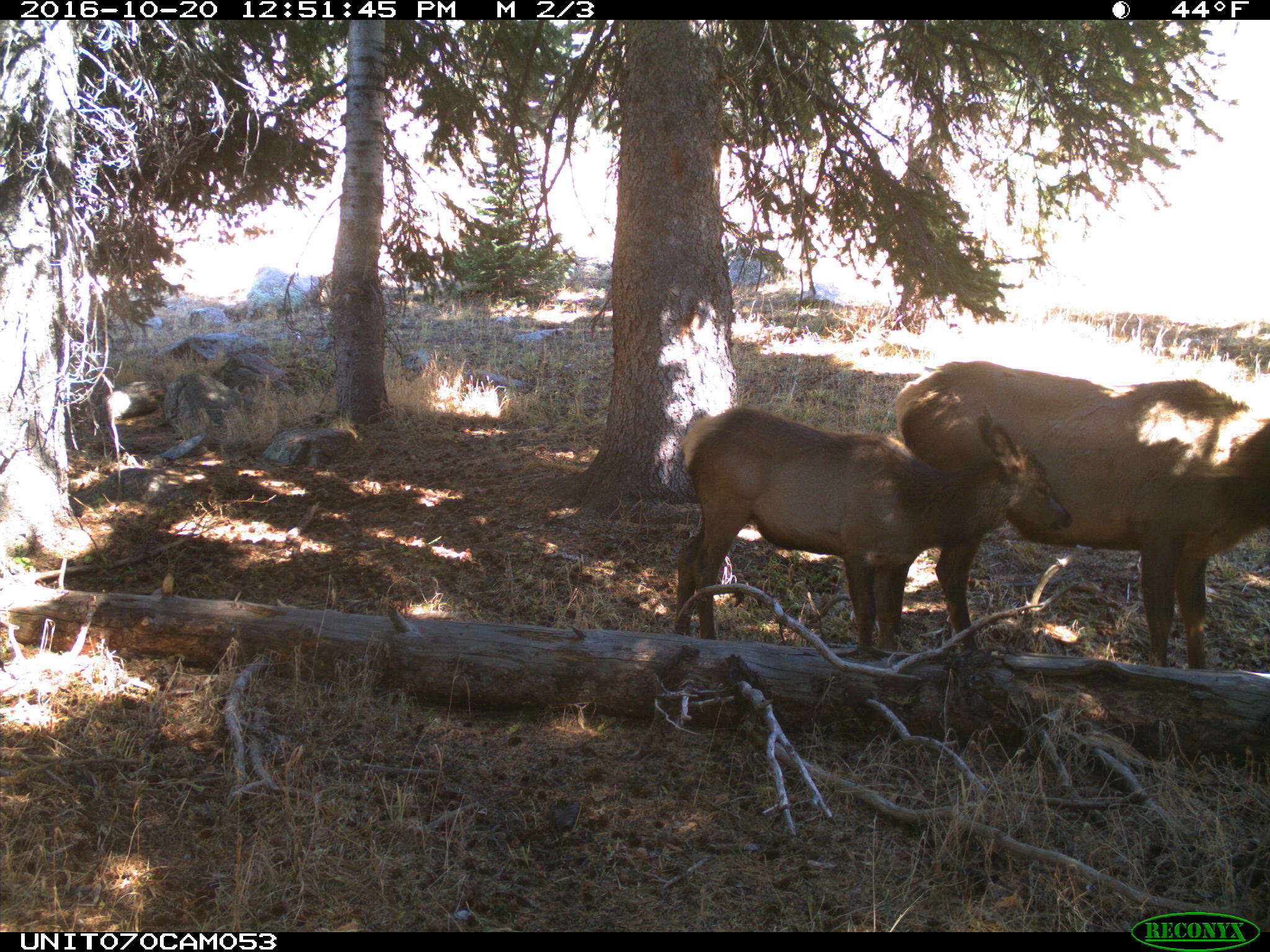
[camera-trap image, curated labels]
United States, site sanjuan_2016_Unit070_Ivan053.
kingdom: Animalia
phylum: Chordata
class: Mammalia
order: Artiodactyla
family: Cervidae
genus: Cervus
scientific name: Cervus elaphus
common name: red deer